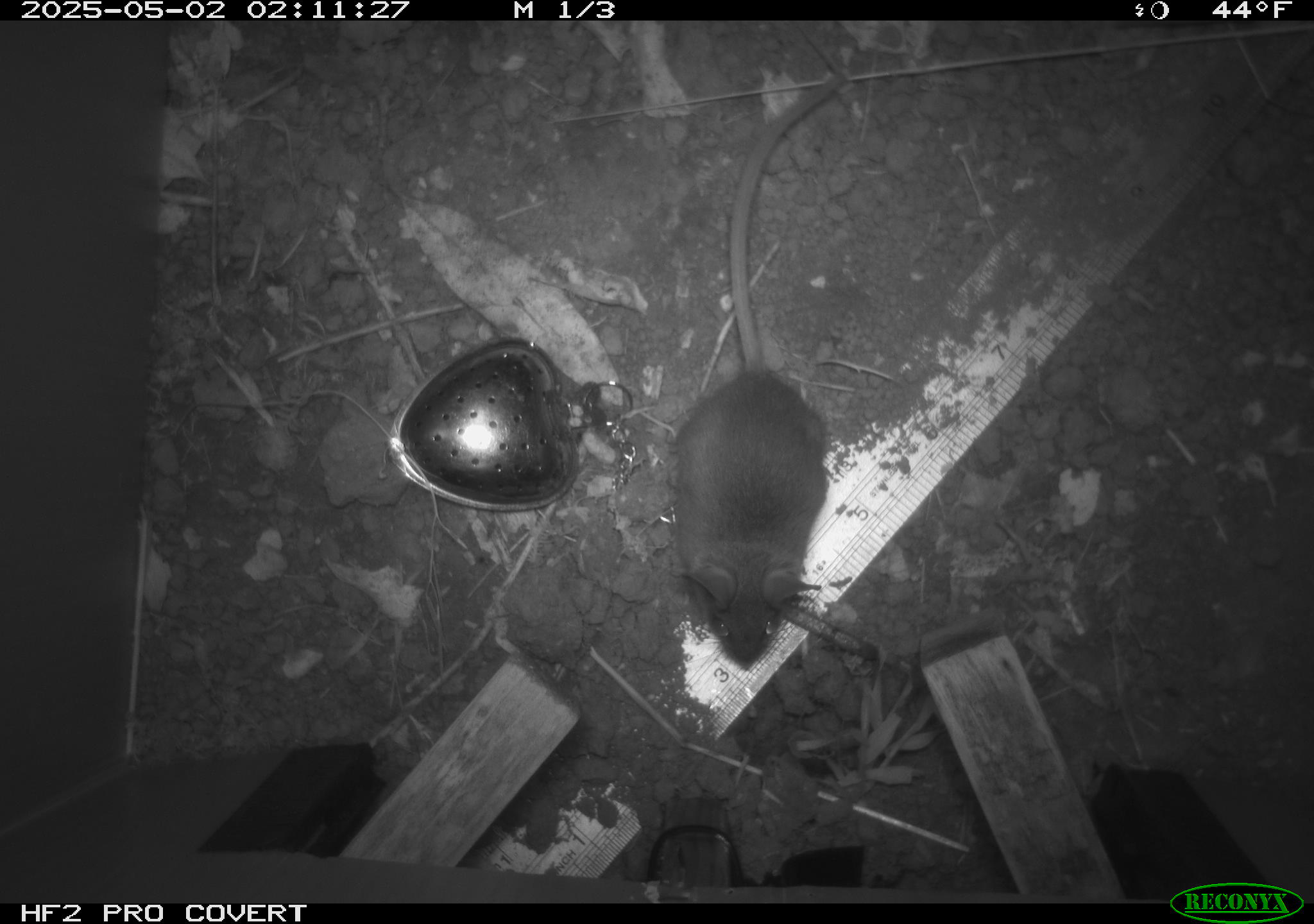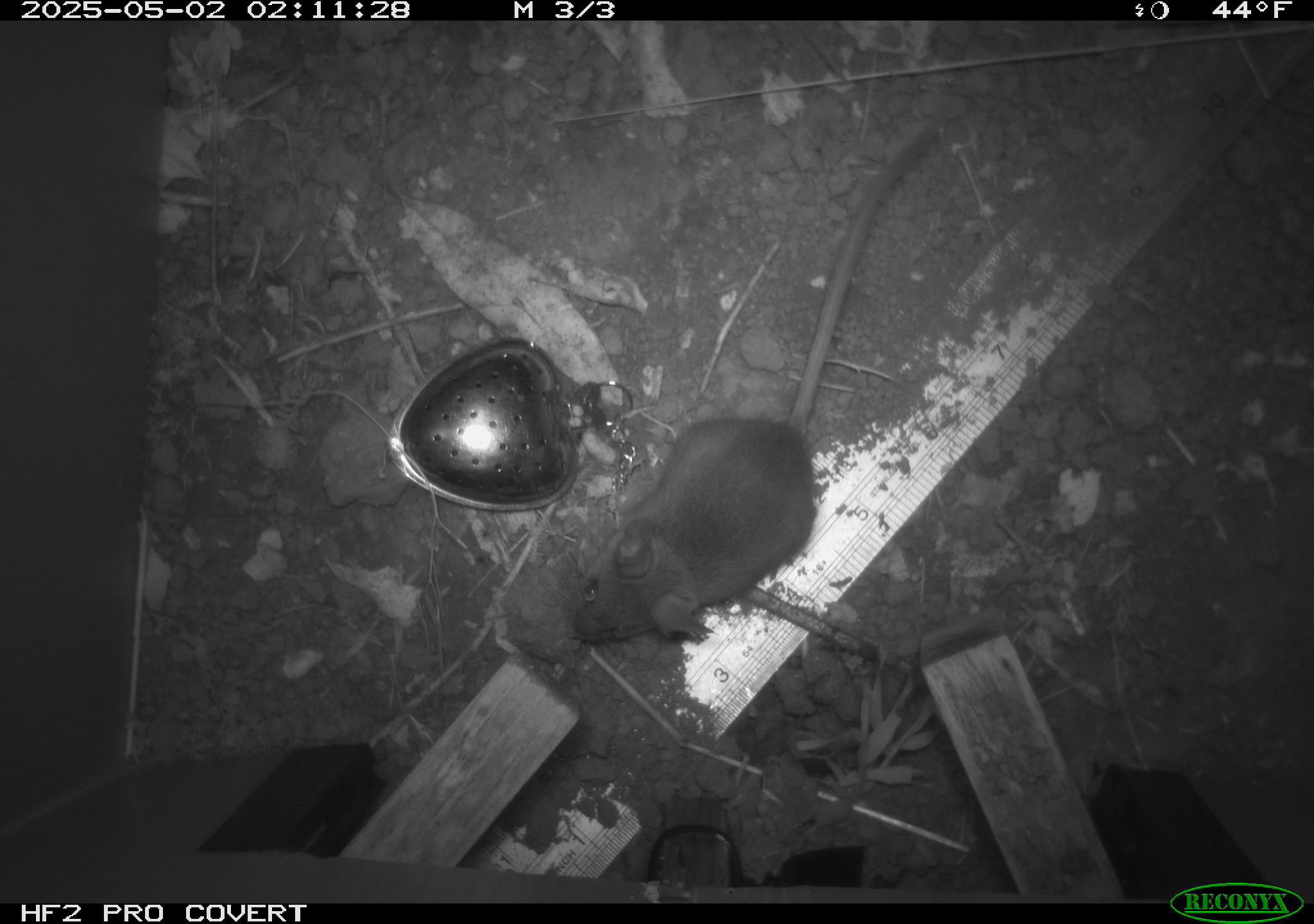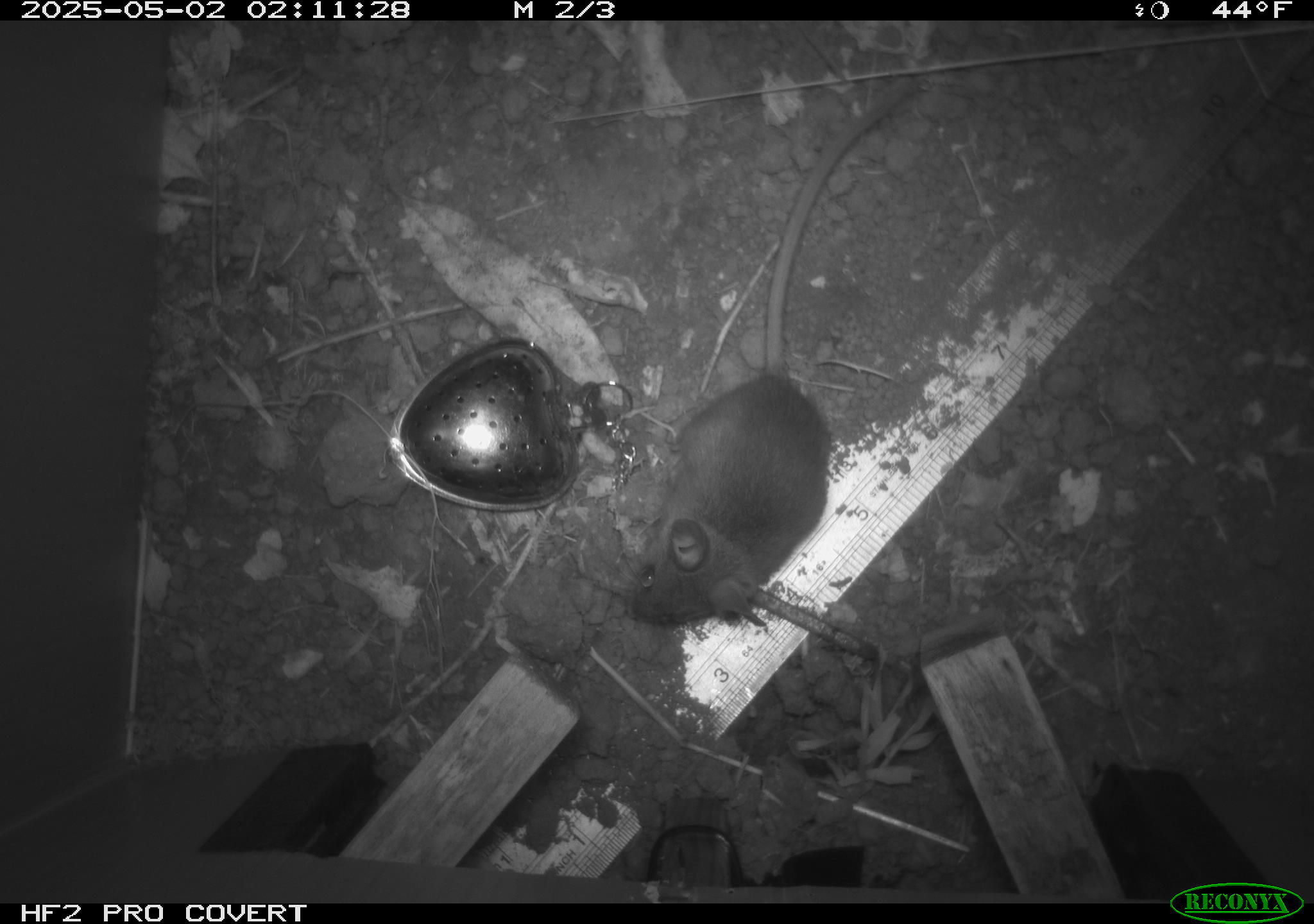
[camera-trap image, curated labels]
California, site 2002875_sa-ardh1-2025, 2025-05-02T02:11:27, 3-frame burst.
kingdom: Animalia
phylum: Chordata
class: Mammalia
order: Rodentia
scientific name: Rodentia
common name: mouse species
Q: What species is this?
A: Mouse species (Rodentia).